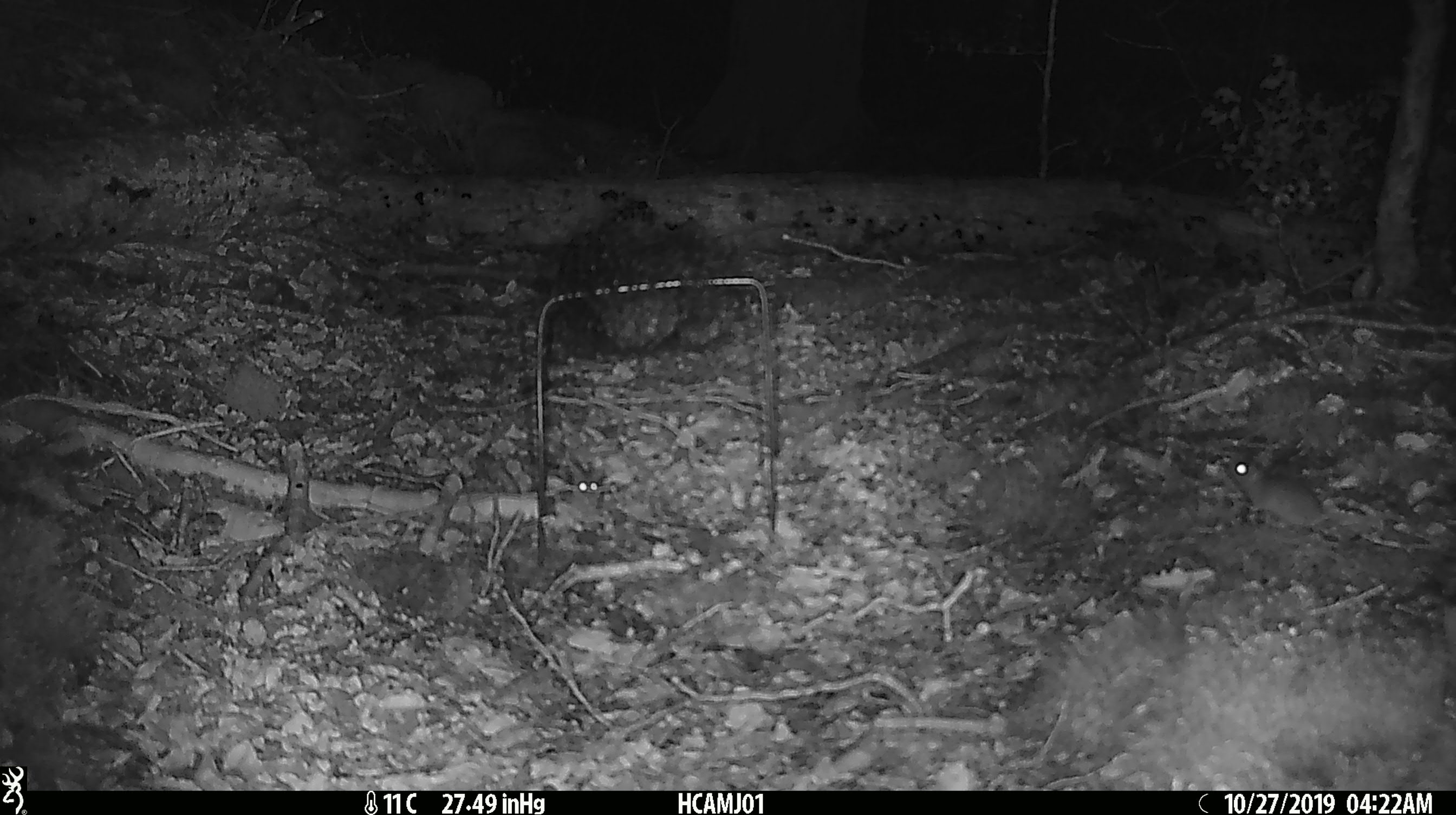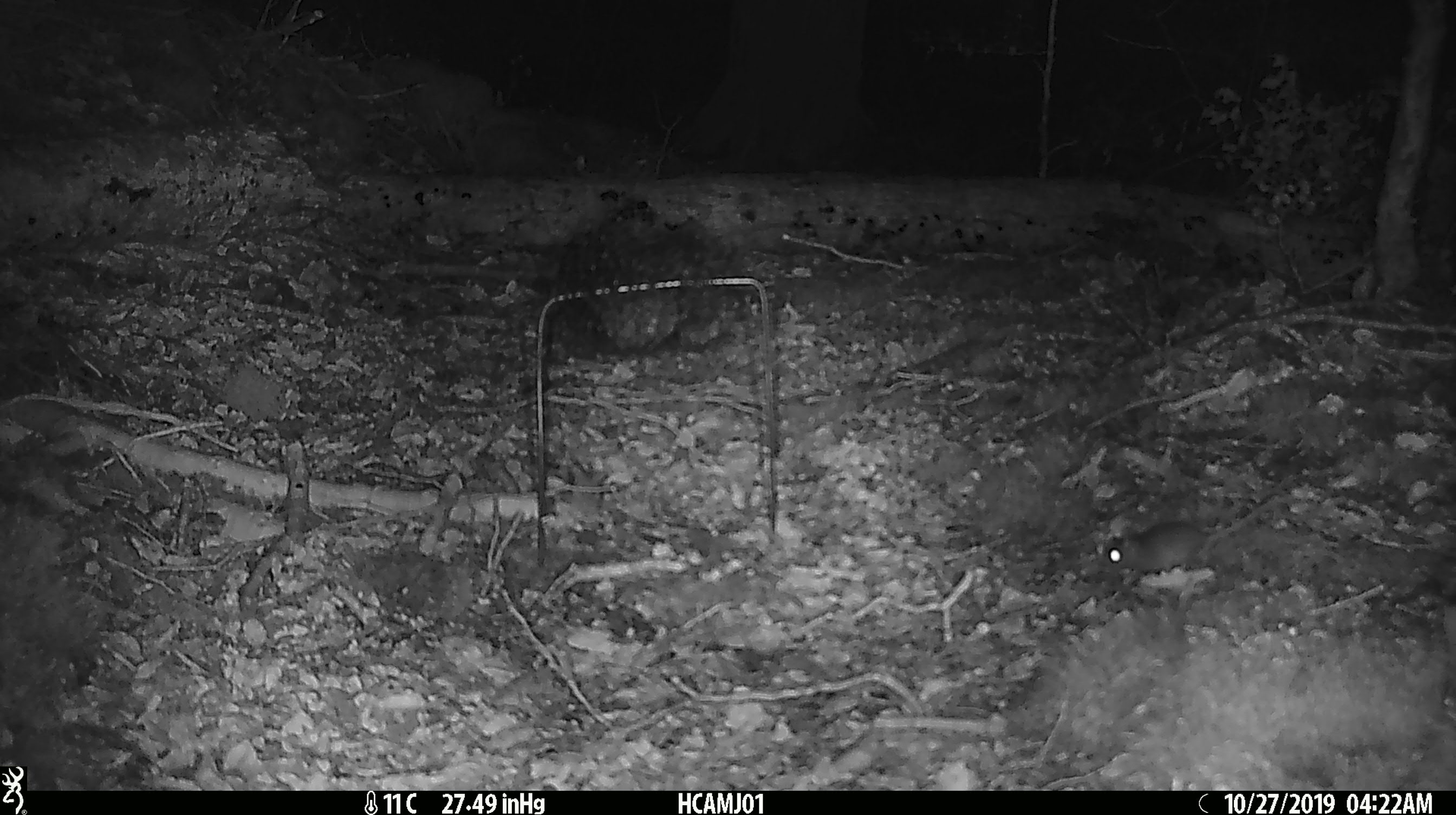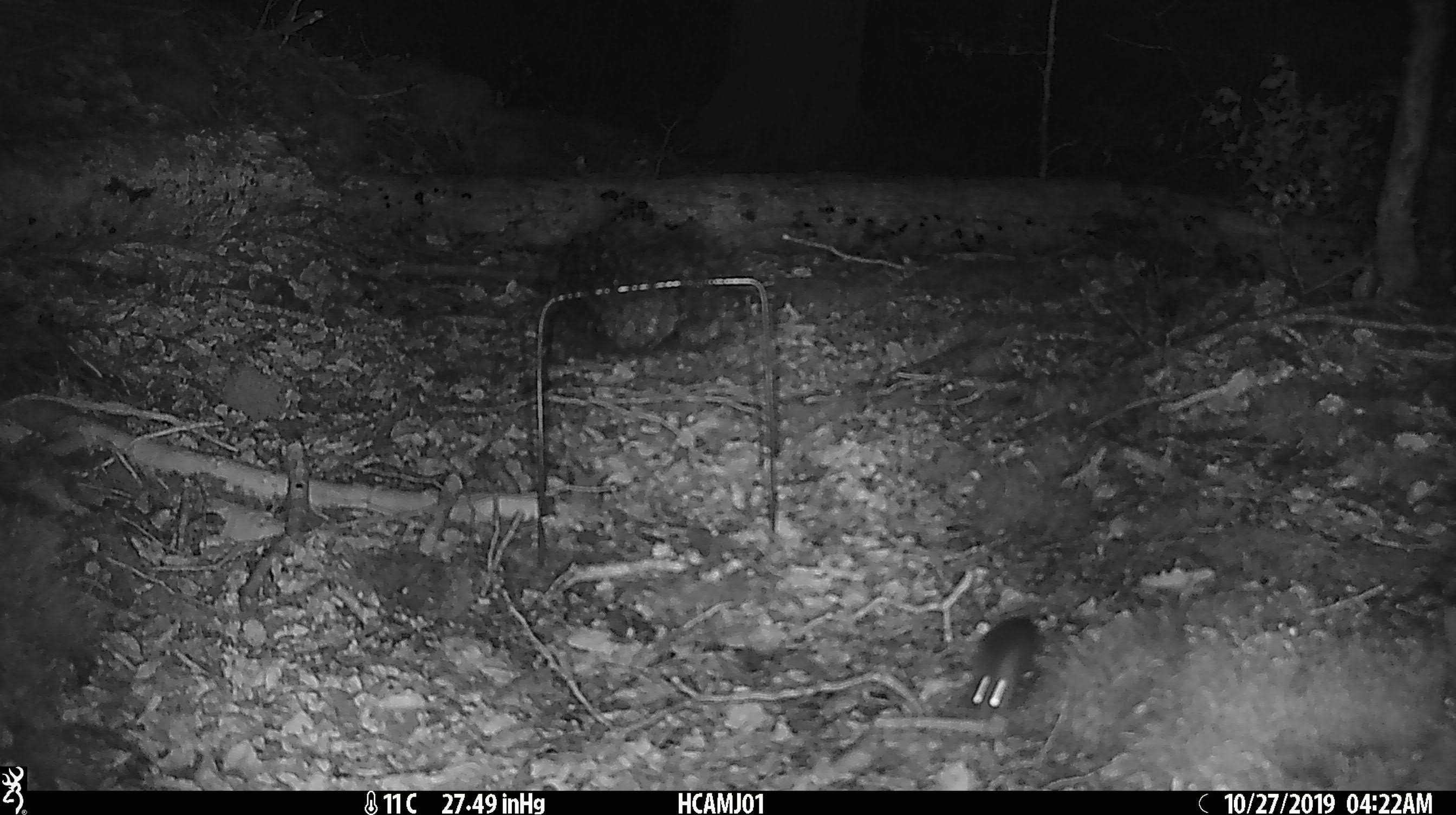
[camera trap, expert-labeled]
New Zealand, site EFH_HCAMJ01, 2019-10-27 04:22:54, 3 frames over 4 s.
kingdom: Animalia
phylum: Chordata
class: Mammalia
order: Rodentia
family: Muridae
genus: Mus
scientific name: Mus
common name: mouse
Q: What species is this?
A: Mouse (Mus).